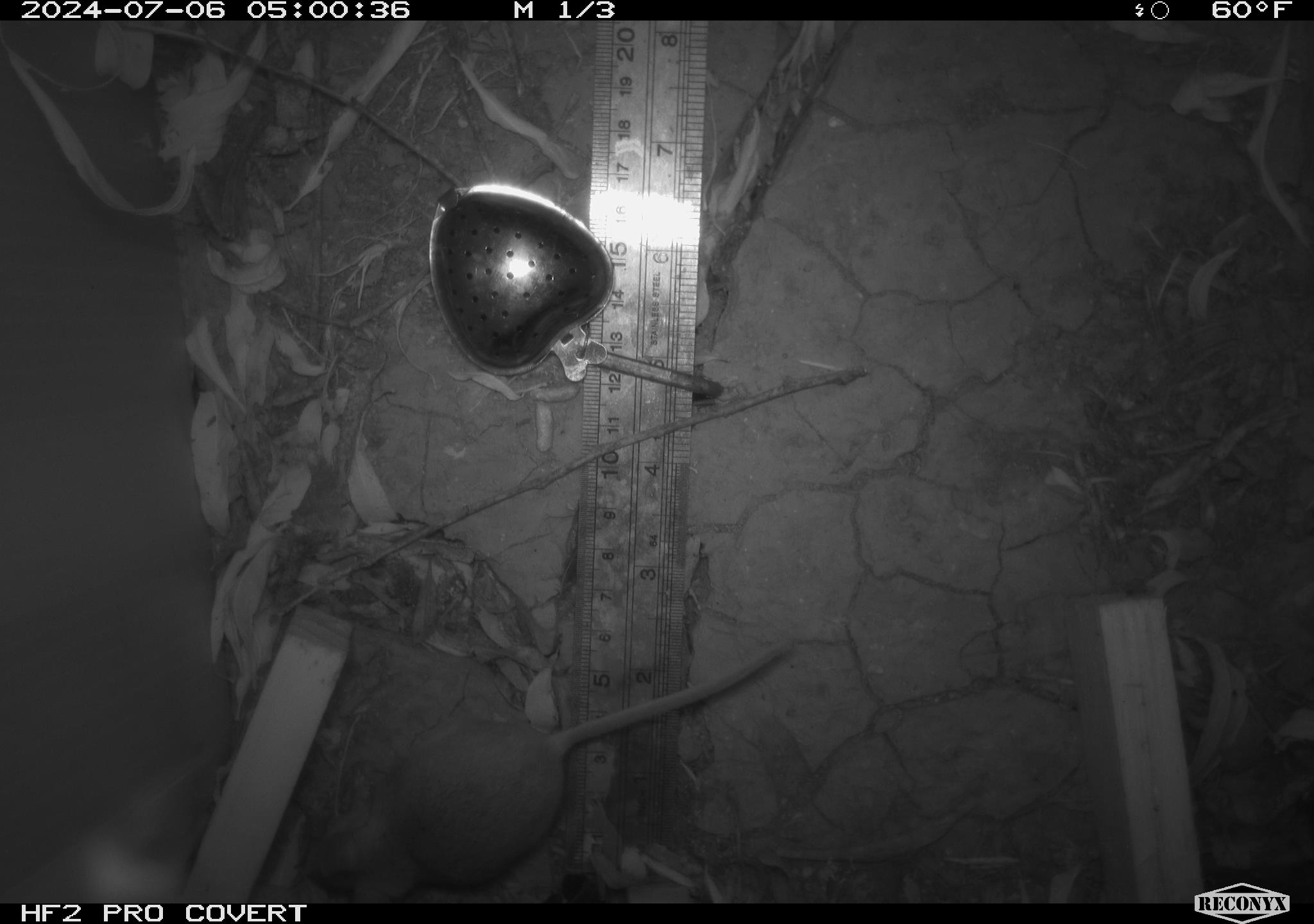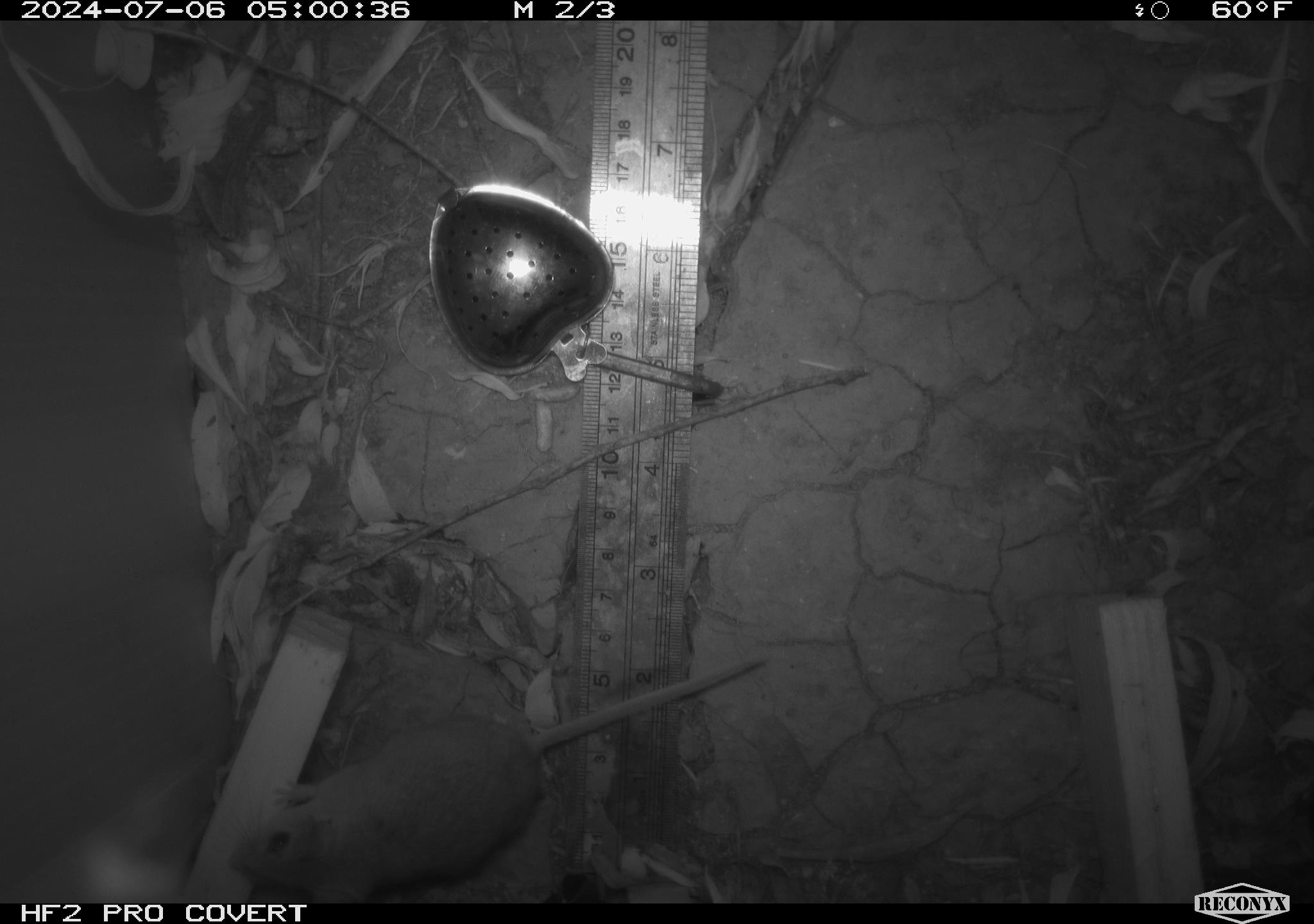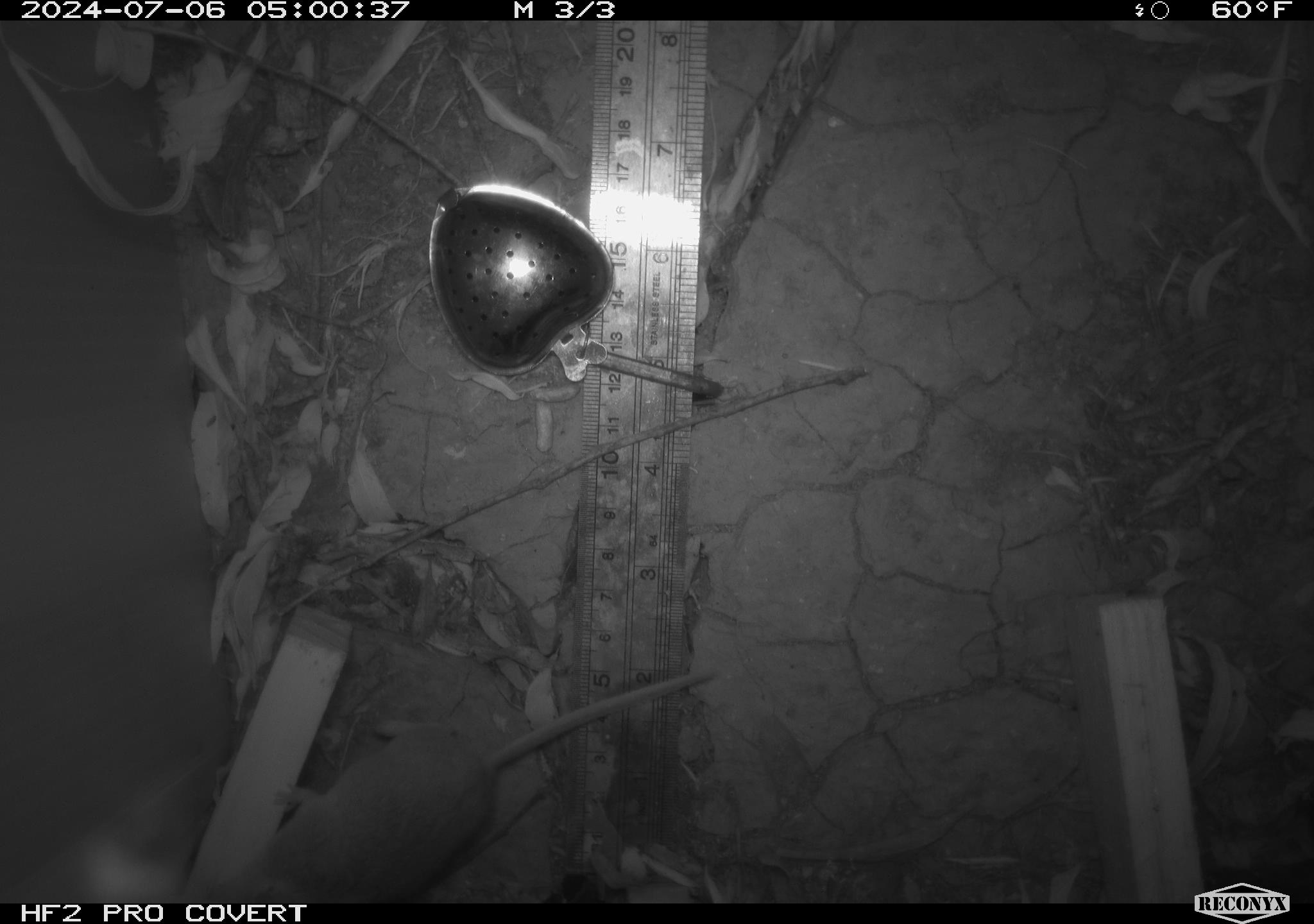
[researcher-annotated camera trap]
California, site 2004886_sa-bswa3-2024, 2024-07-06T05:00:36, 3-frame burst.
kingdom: Animalia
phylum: Chordata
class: Mammalia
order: Rodentia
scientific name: Rodentia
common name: mouse species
Mouse species (Rodentia).